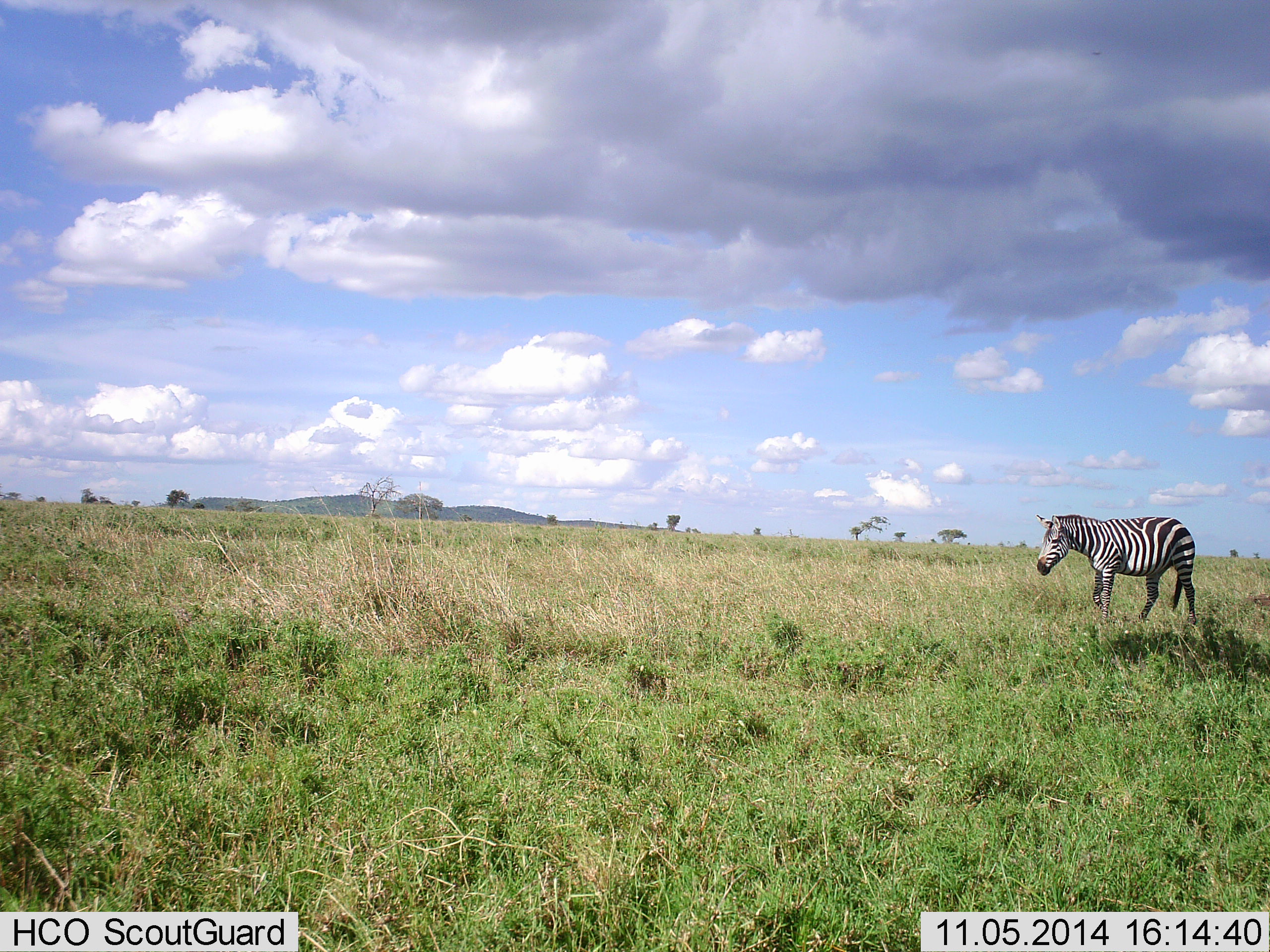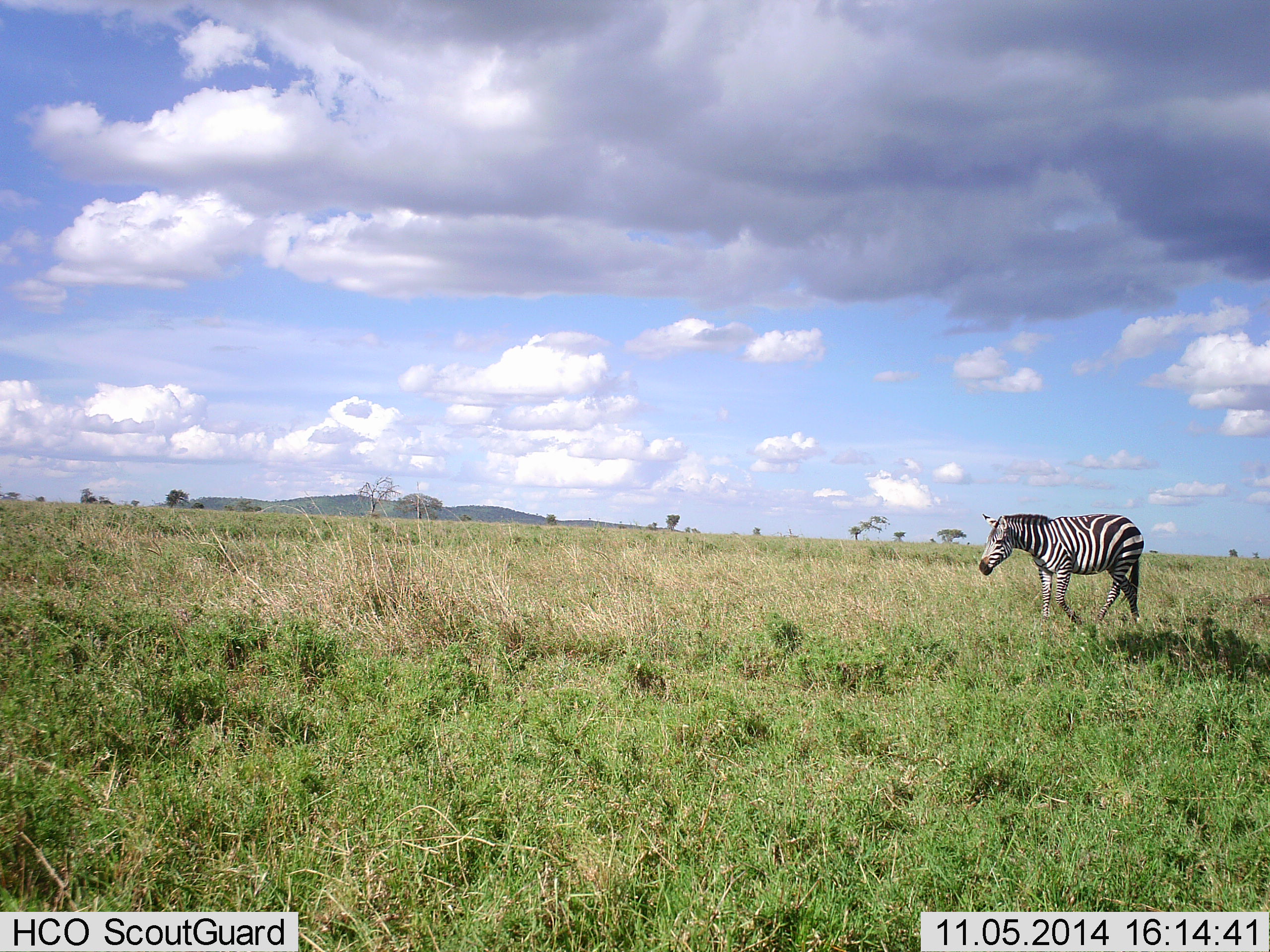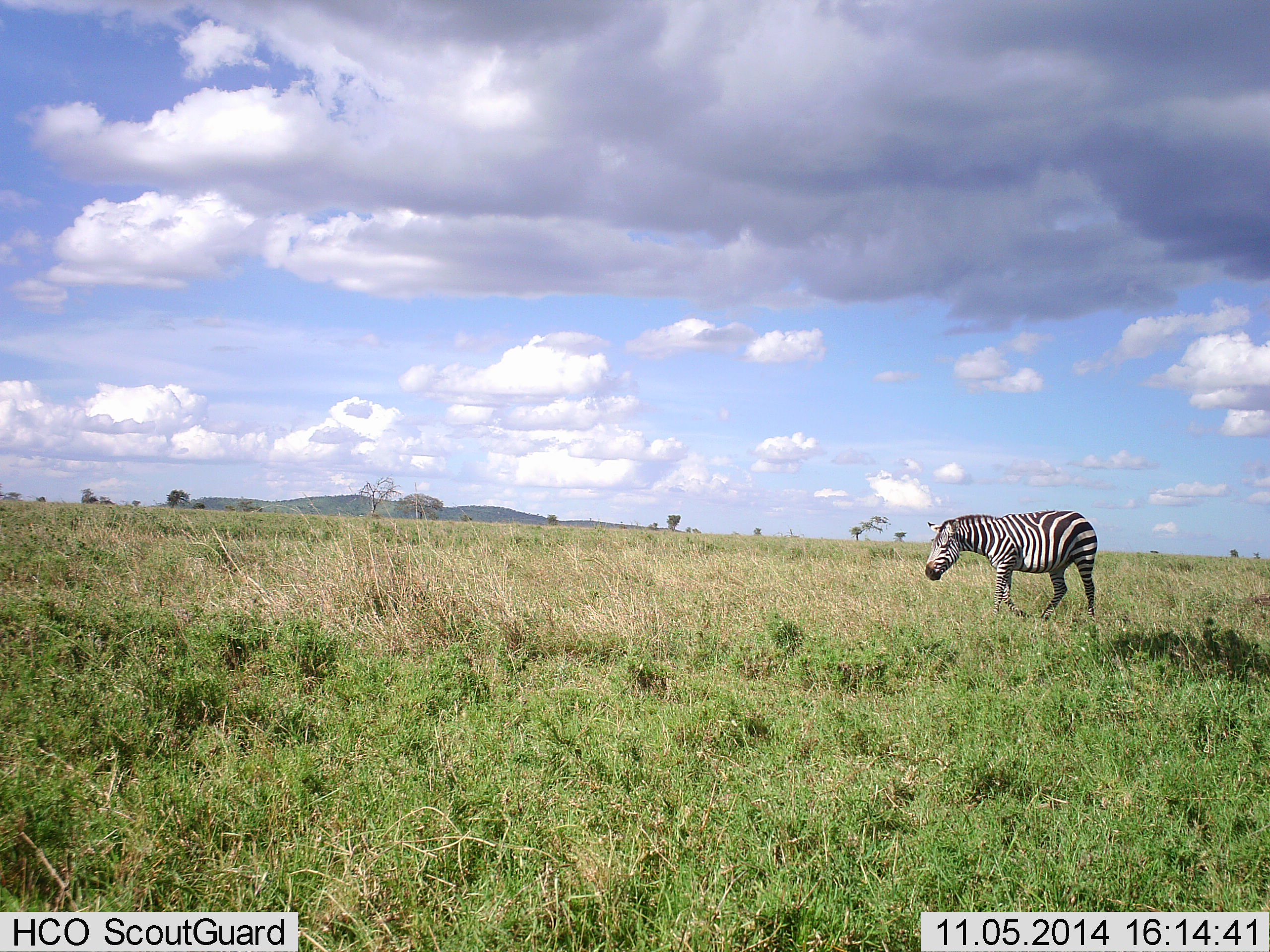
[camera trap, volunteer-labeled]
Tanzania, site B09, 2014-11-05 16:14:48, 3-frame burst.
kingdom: Animalia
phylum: Chordata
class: Mammalia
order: Perissodactyla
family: Equidae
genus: Equus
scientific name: Equus quagga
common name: plains zebra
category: zebra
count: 1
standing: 0%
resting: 0%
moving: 100%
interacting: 0%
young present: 0%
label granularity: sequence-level